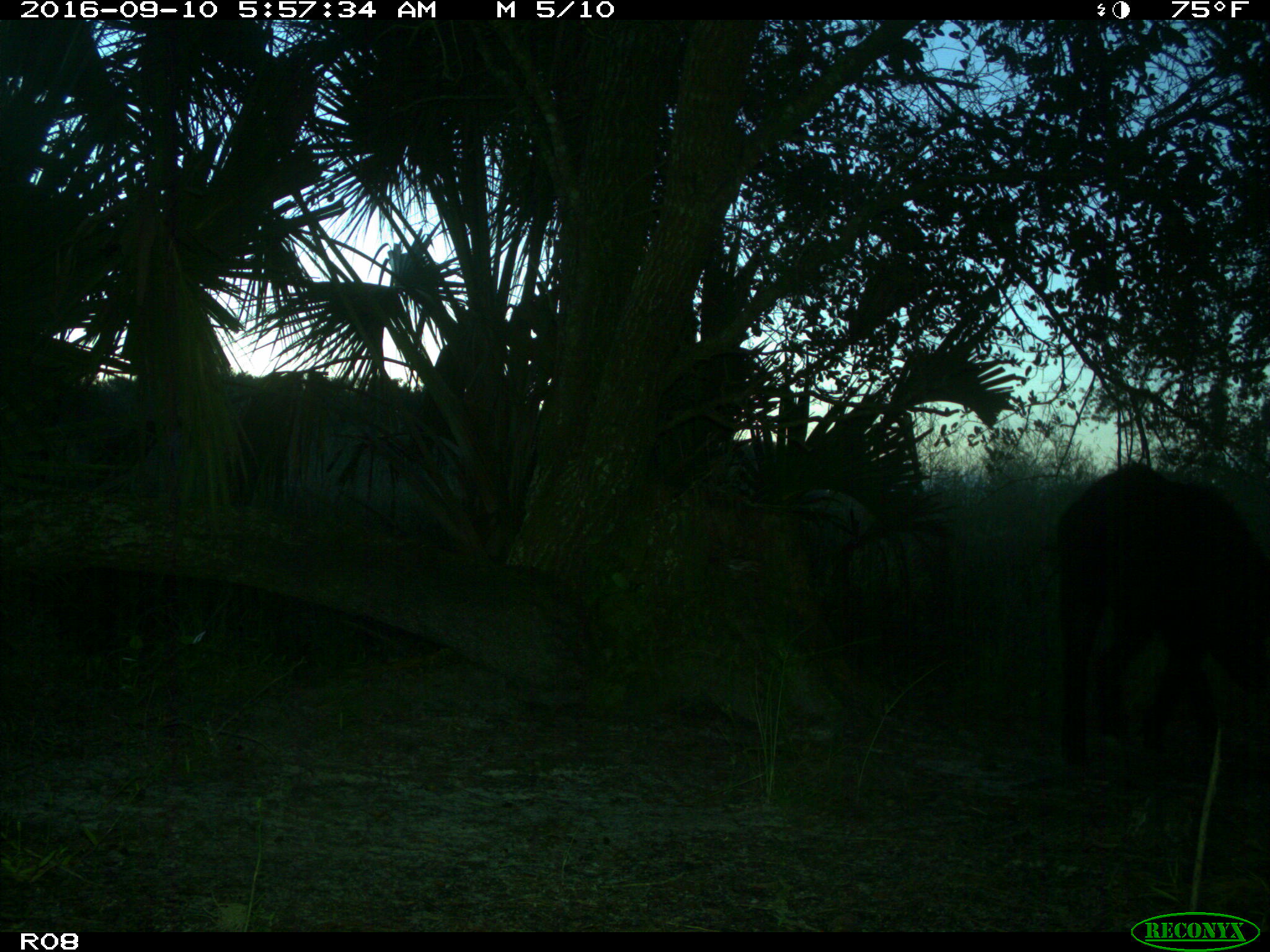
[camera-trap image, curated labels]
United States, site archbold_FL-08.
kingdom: Animalia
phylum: Chordata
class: Mammalia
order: Artiodactyla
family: Suidae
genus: Sus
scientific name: Sus scrofa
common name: wild boar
Sus scrofa (wild boar).